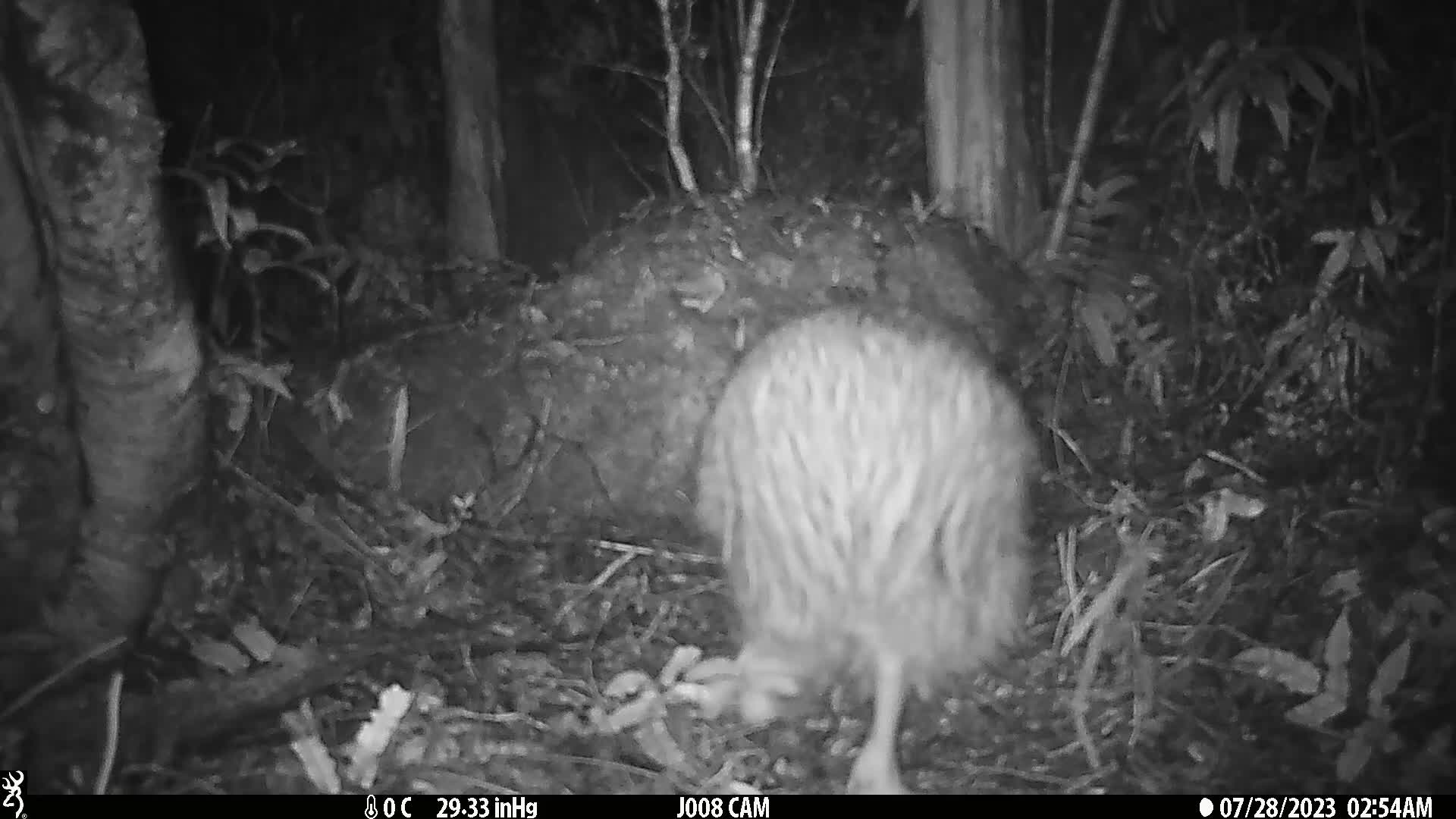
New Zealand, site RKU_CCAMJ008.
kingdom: Animalia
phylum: Chordata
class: Aves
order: Apterygiformes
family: Apterygidae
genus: Apteryx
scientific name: Apteryx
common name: kiwi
Kiwi (Apteryx).